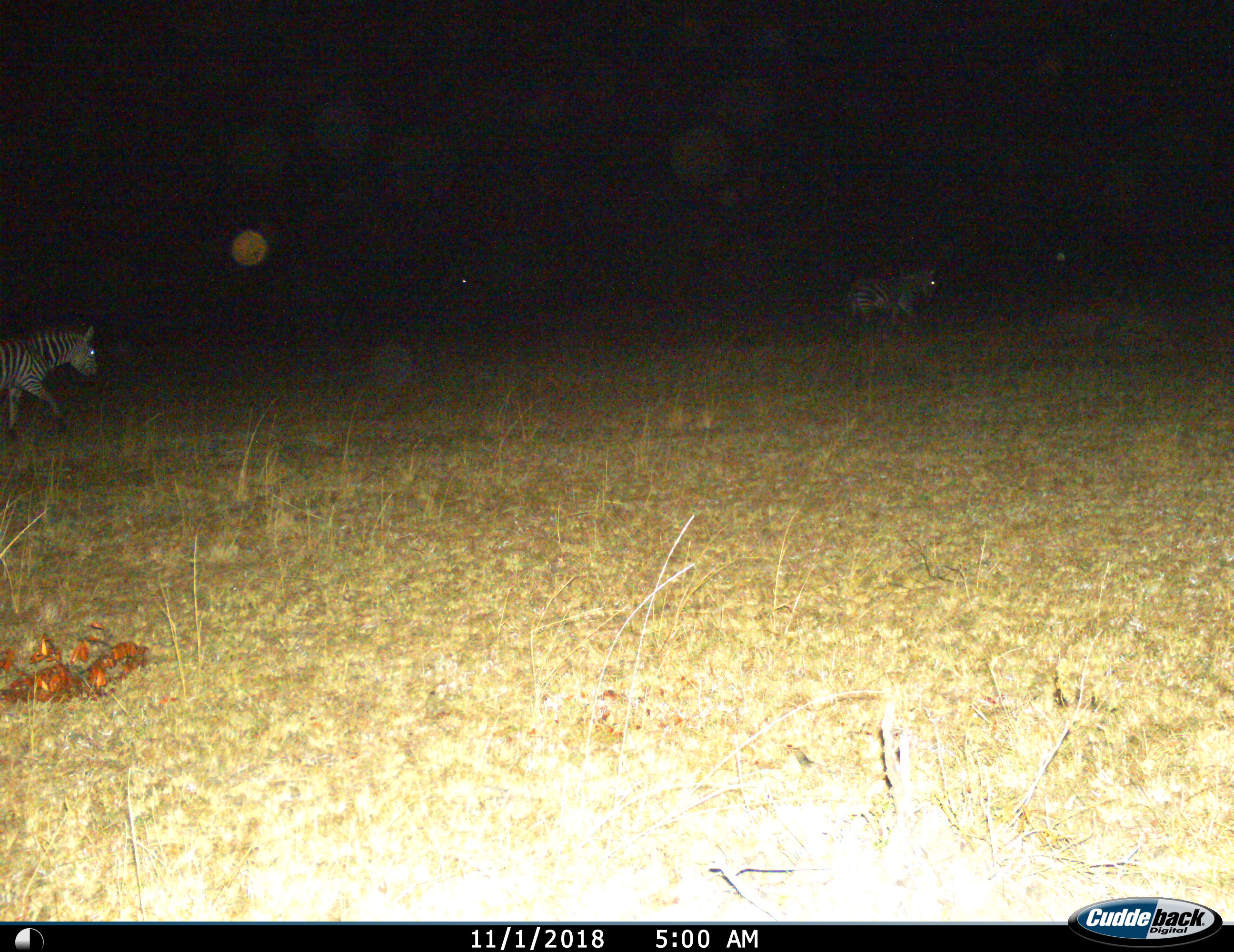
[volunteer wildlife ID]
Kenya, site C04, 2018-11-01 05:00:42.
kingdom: Animalia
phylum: Chordata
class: Mammalia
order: Perissodactyla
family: Equidae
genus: Equus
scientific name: Equus quagga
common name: plains zebra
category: zebra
Zebra (plains zebra) (Equus quagga), count 2. Behavior (volunteer vote fractions): standing 0%, resting 0%, moving 100%, interacting 0%. Young present (vote fraction): 0%. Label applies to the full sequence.